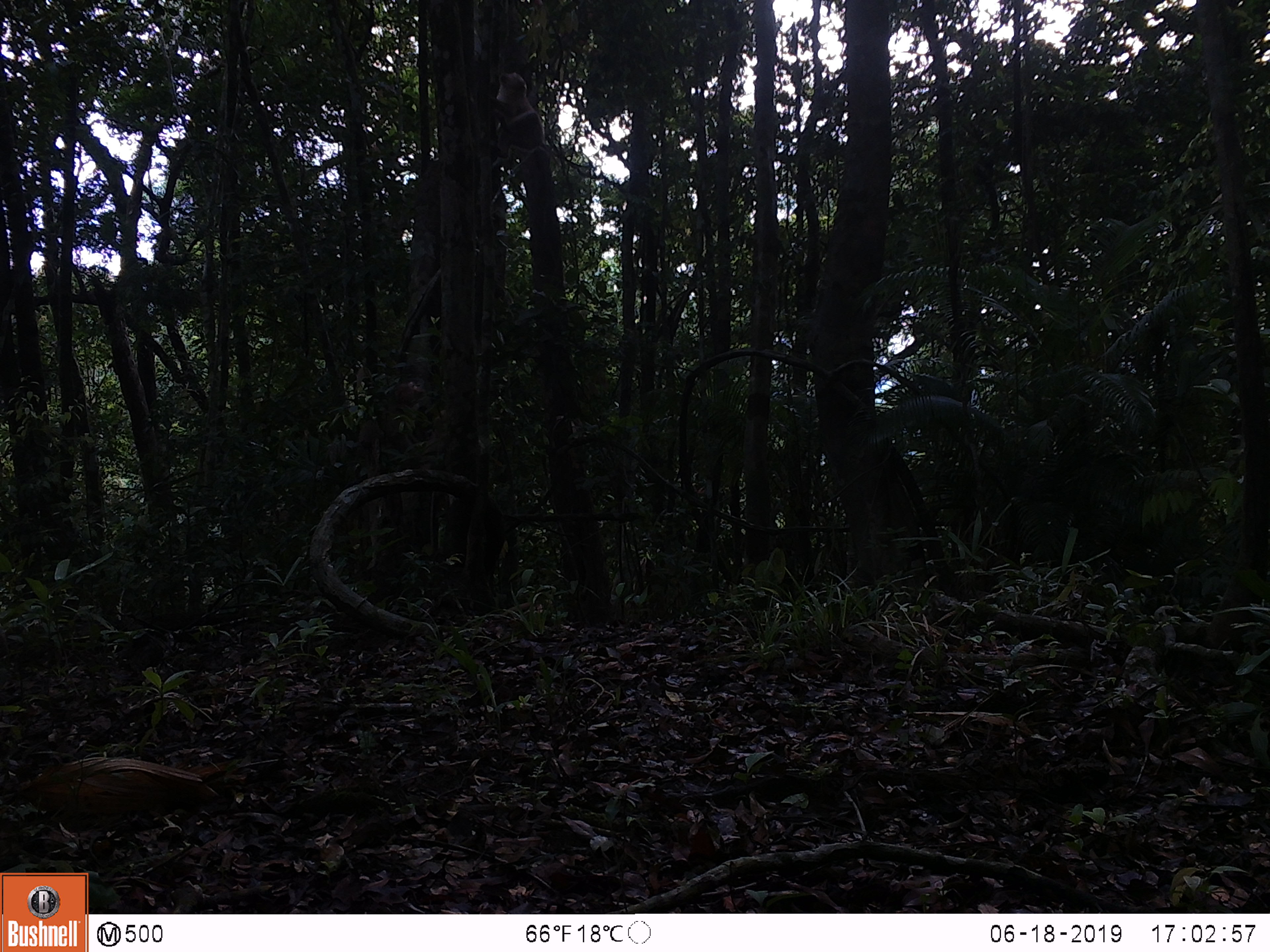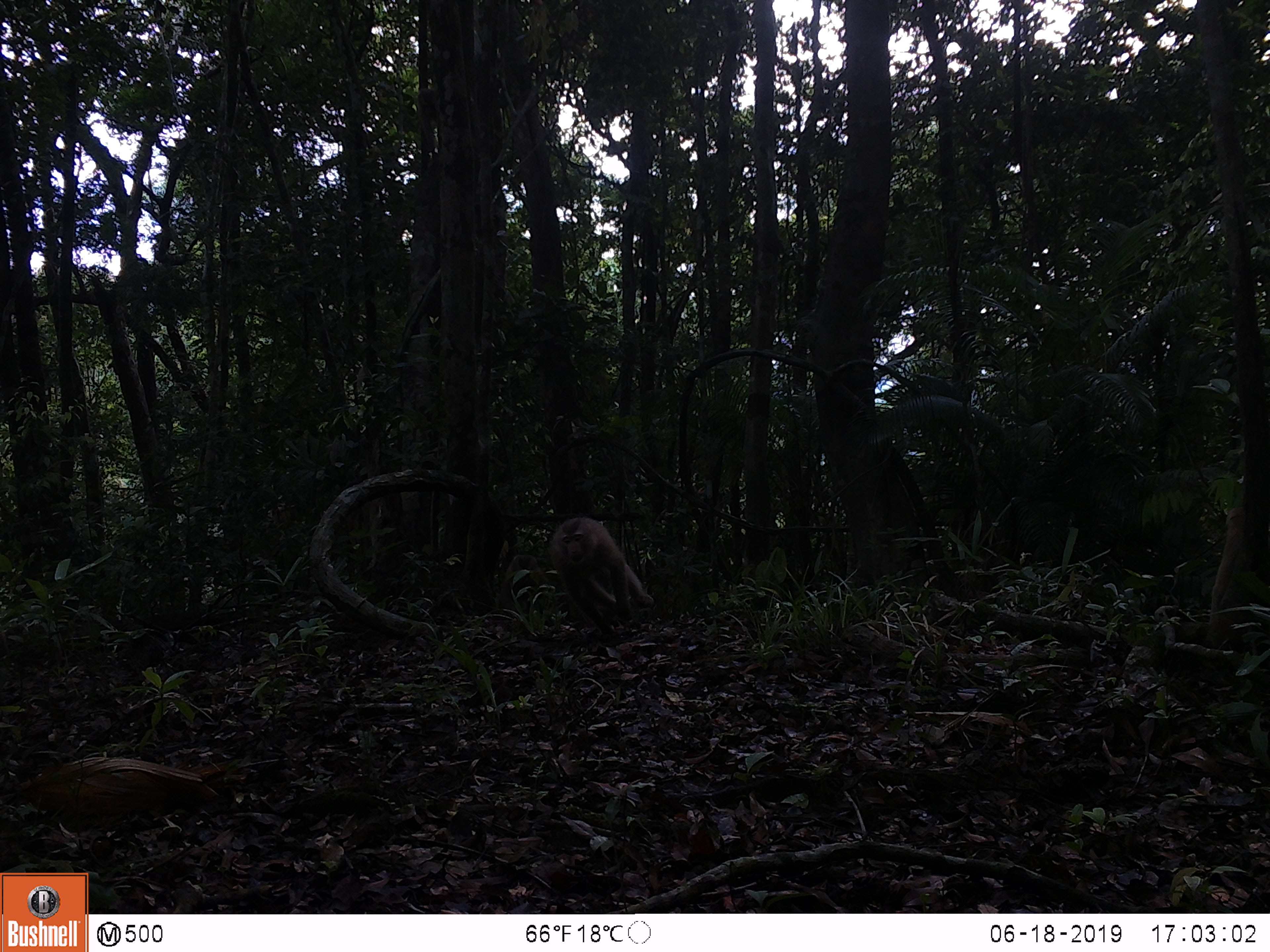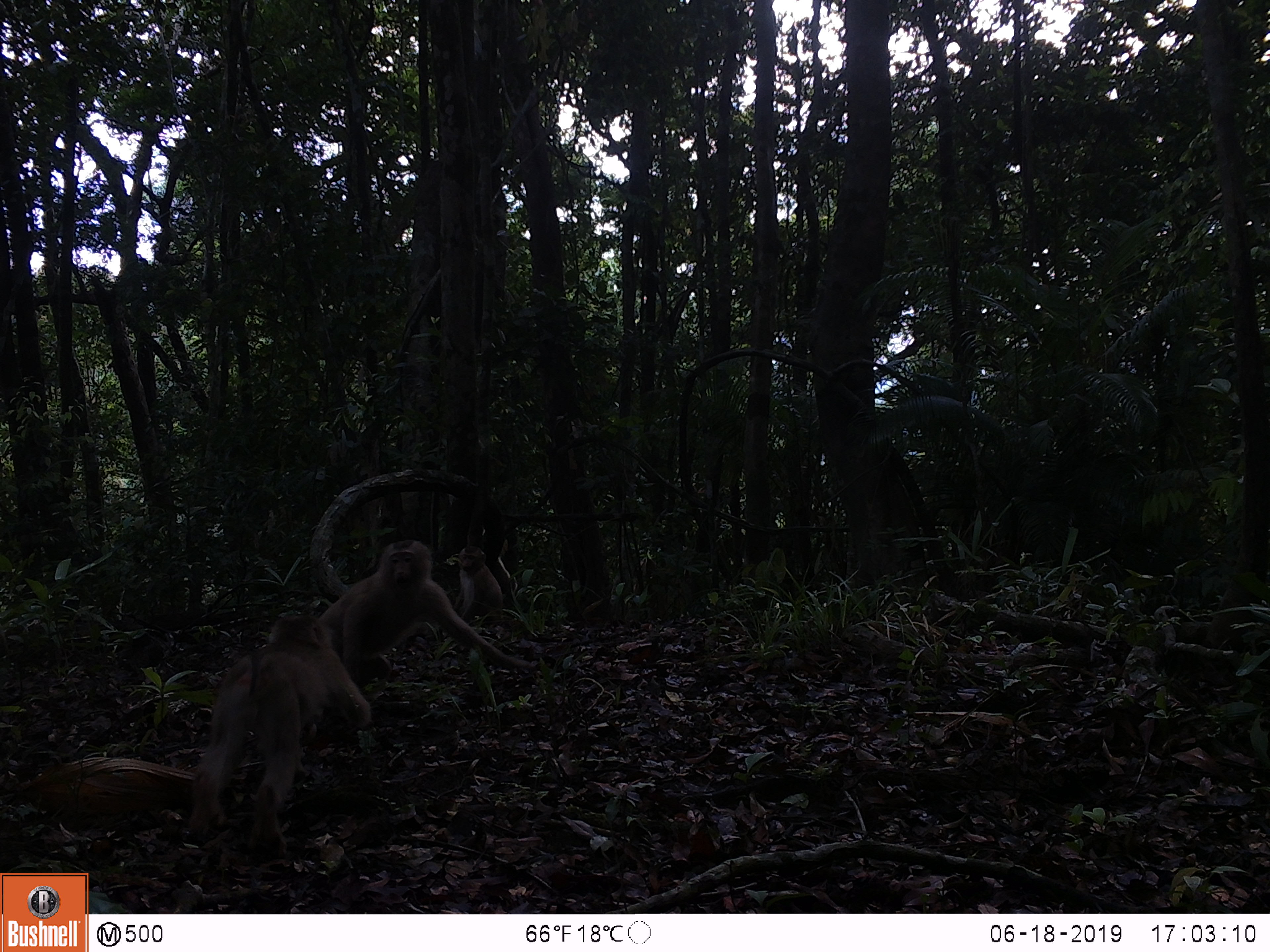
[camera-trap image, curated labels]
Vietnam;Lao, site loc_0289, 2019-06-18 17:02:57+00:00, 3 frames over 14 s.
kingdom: Animalia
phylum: Chordata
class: Mammalia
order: Primates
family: Cercopithecidae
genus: Macaca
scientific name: Macaca nemestrina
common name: pig-tailed macaque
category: pig tailed macaque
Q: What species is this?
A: Pig tailed macaque (pig-tailed macaque) (Macaca nemestrina).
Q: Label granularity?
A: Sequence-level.